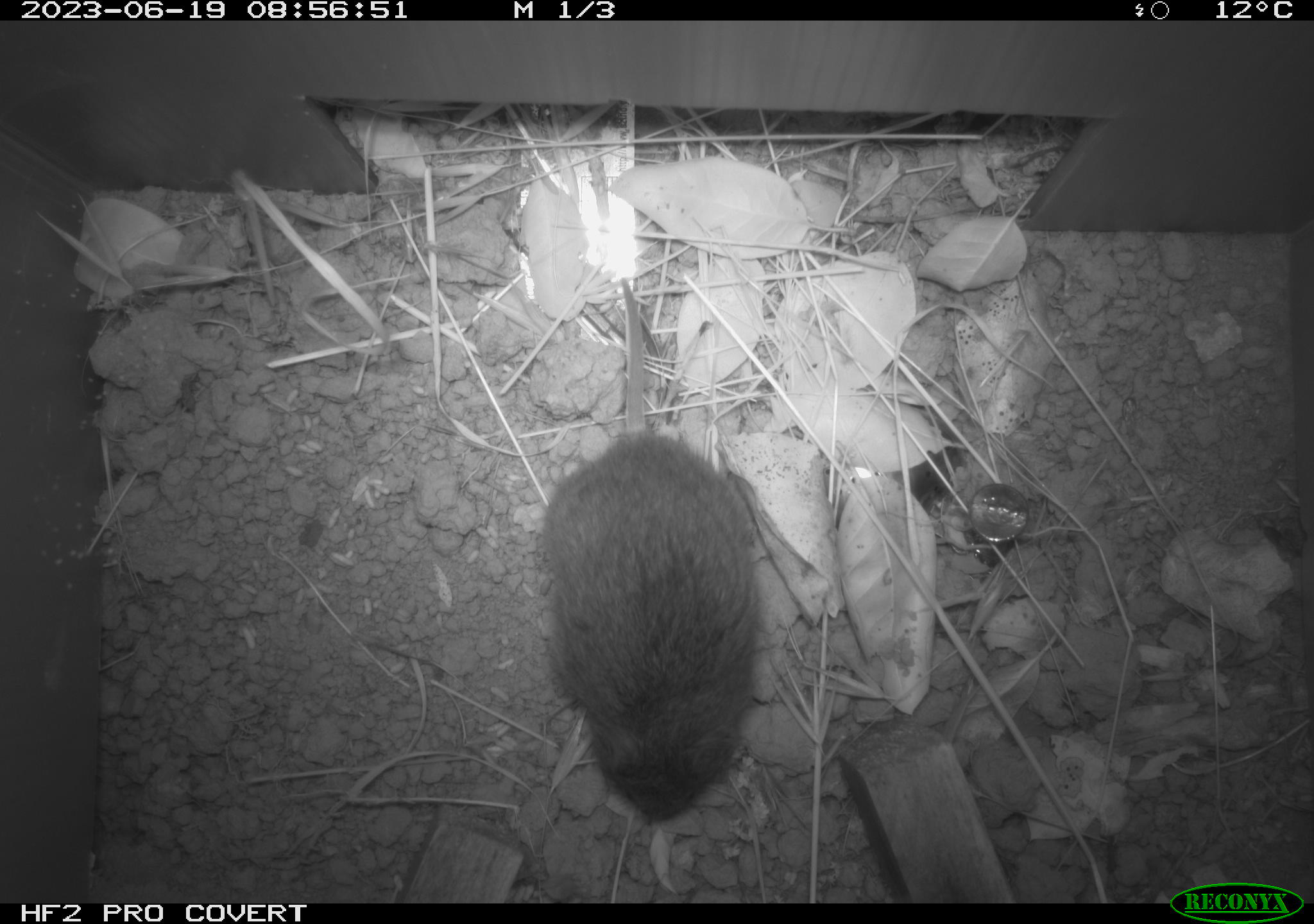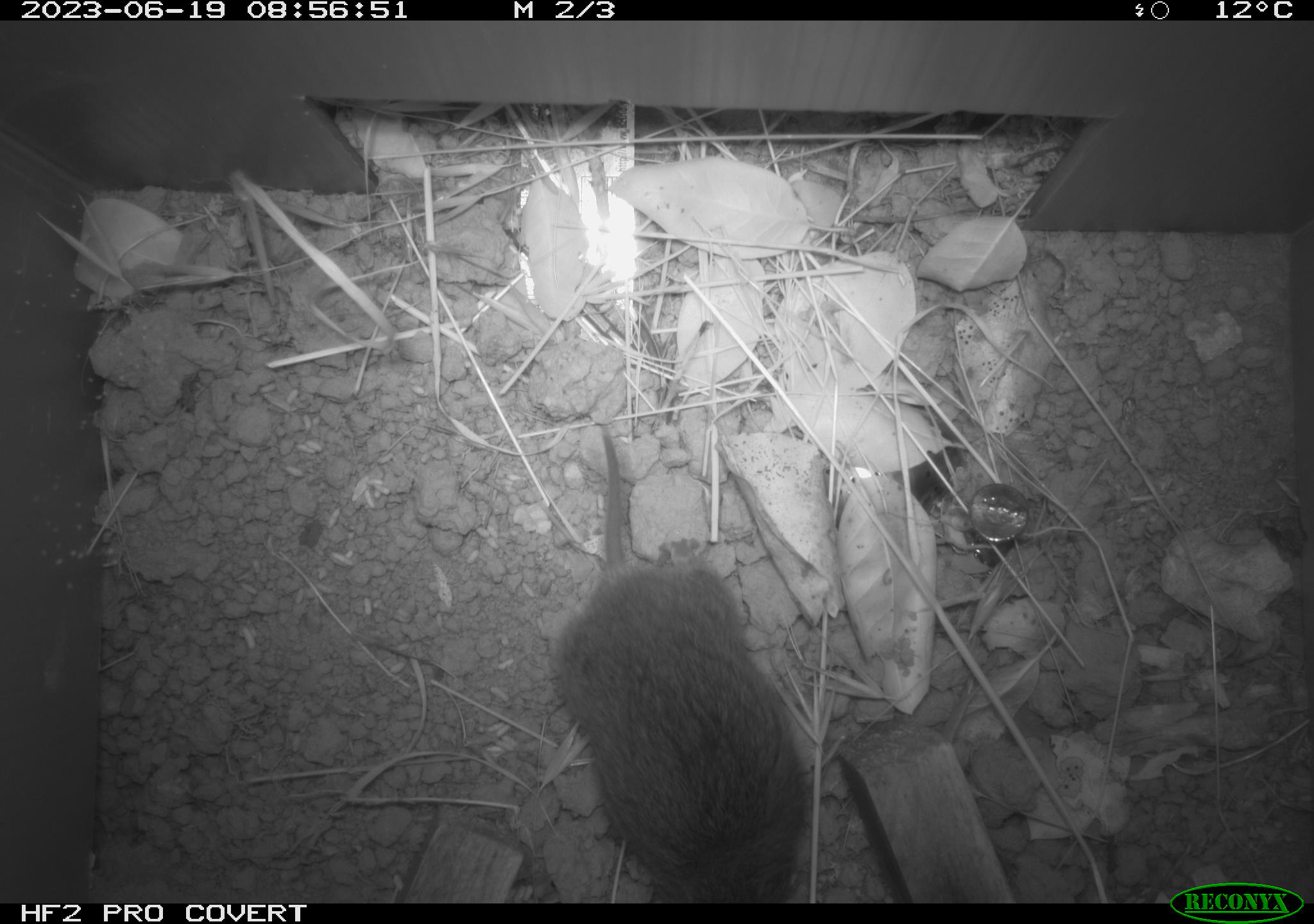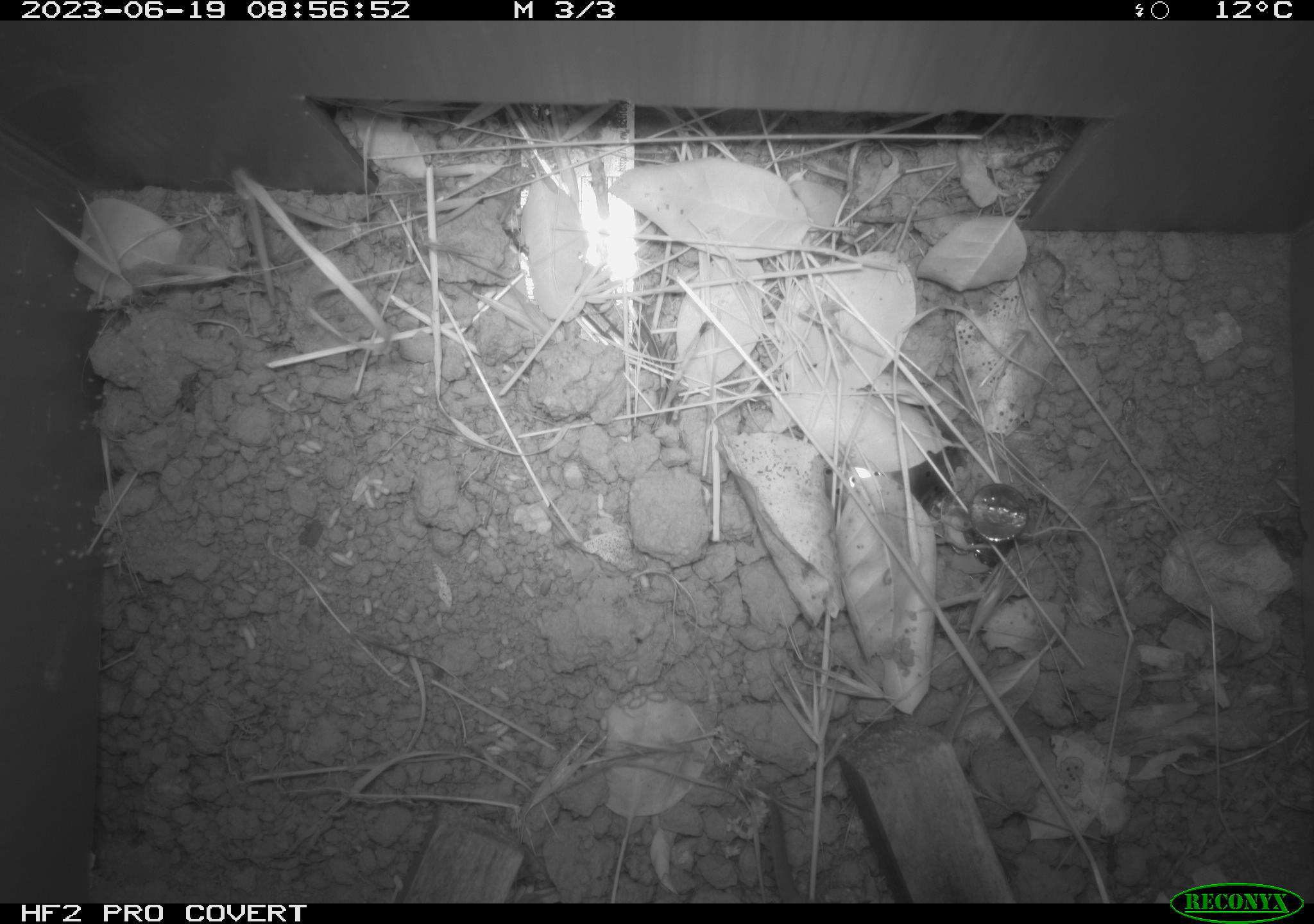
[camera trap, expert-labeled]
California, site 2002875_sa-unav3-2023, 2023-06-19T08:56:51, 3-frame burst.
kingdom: Animalia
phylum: Chordata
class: Mammalia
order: Rodentia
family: Cricetidae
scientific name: Arvicolinae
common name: voles, lemmings, and muskrats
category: arvicolinae subfamily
Arvicolinae subfamily (voles, lemmings, and muskrats) (Arvicolinae).